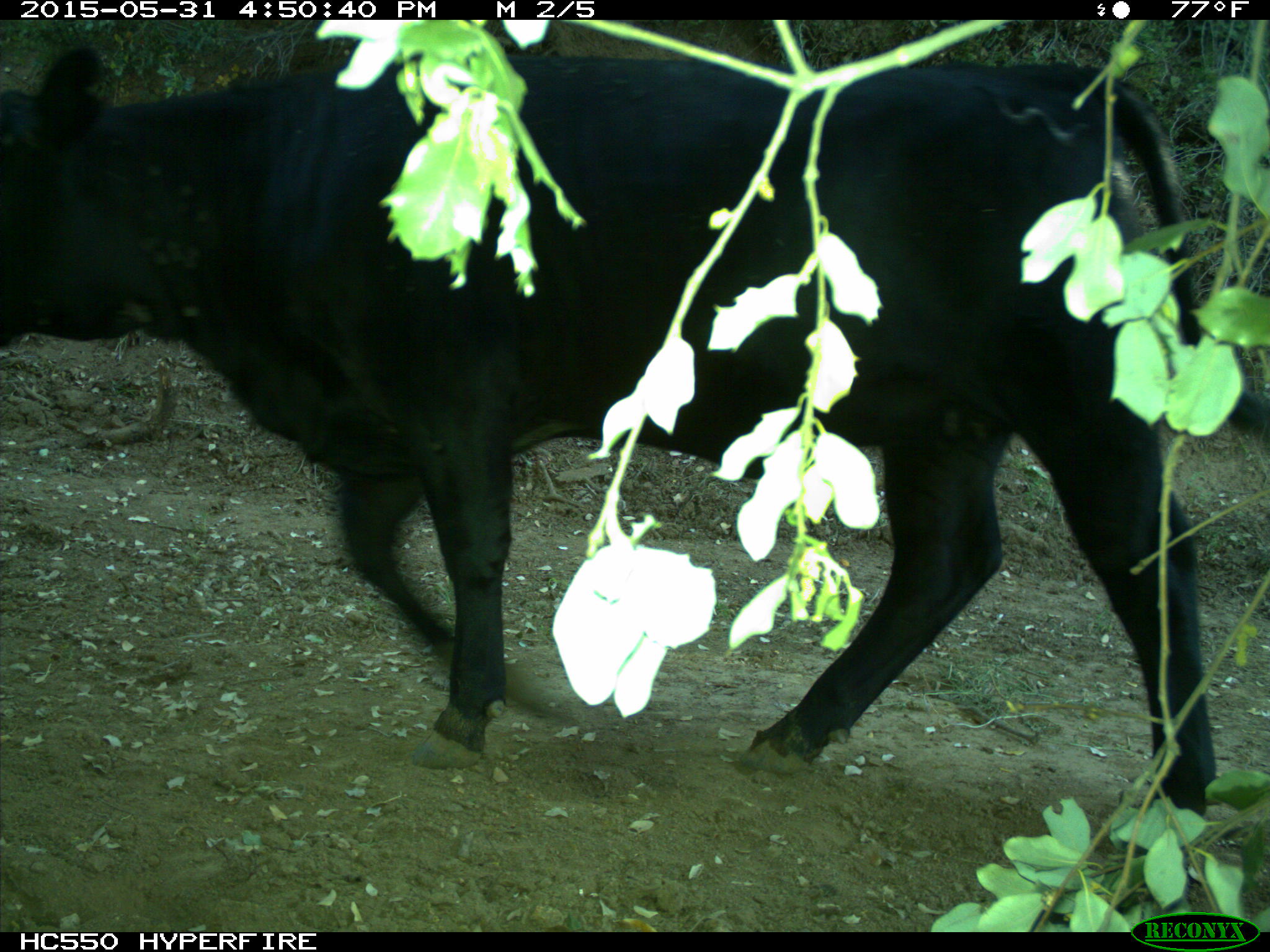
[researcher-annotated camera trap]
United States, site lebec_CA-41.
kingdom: Animalia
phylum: Chordata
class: Mammalia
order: Artiodactyla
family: Bovidae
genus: Bos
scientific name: Bos taurus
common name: domestic cow